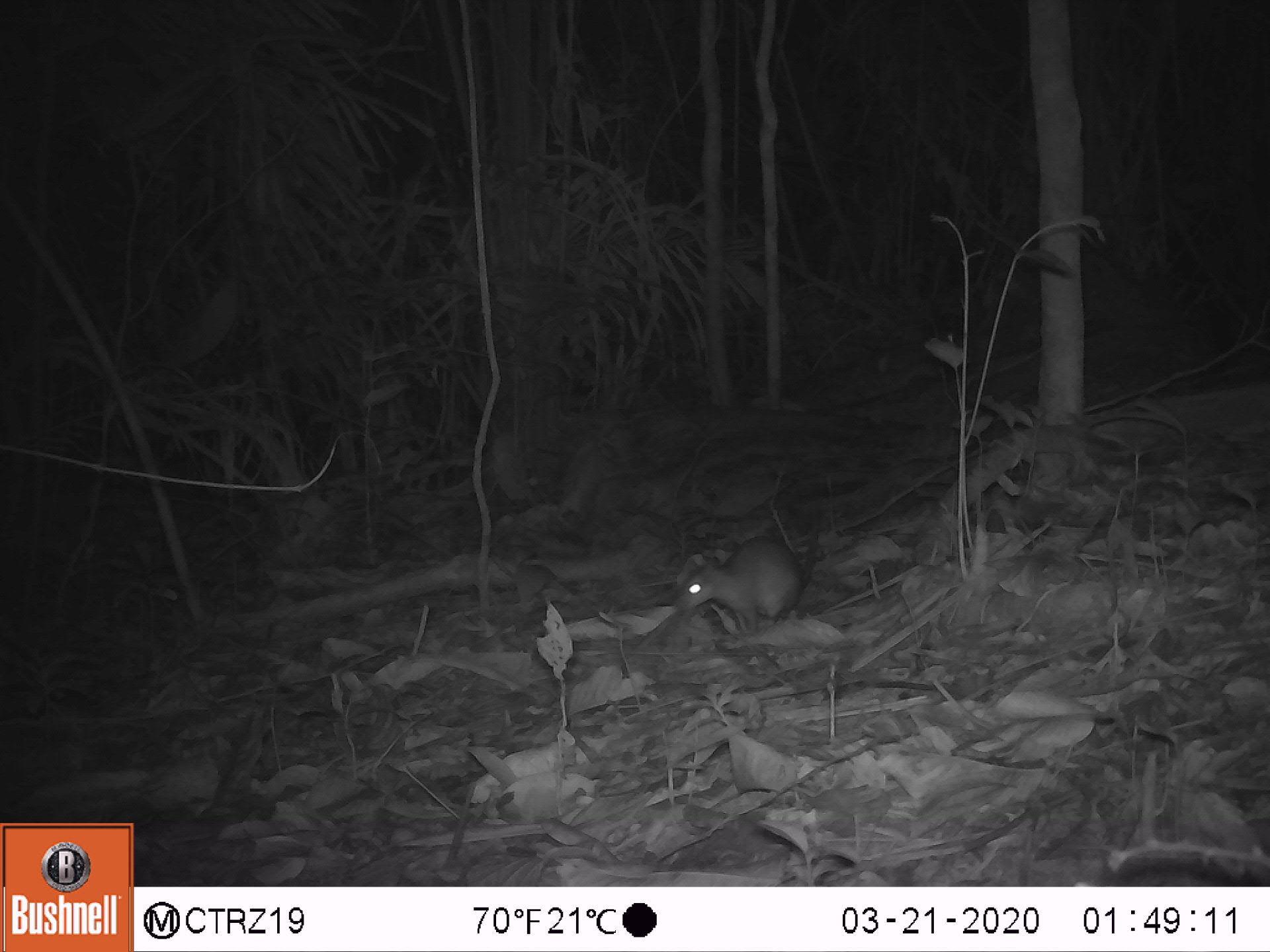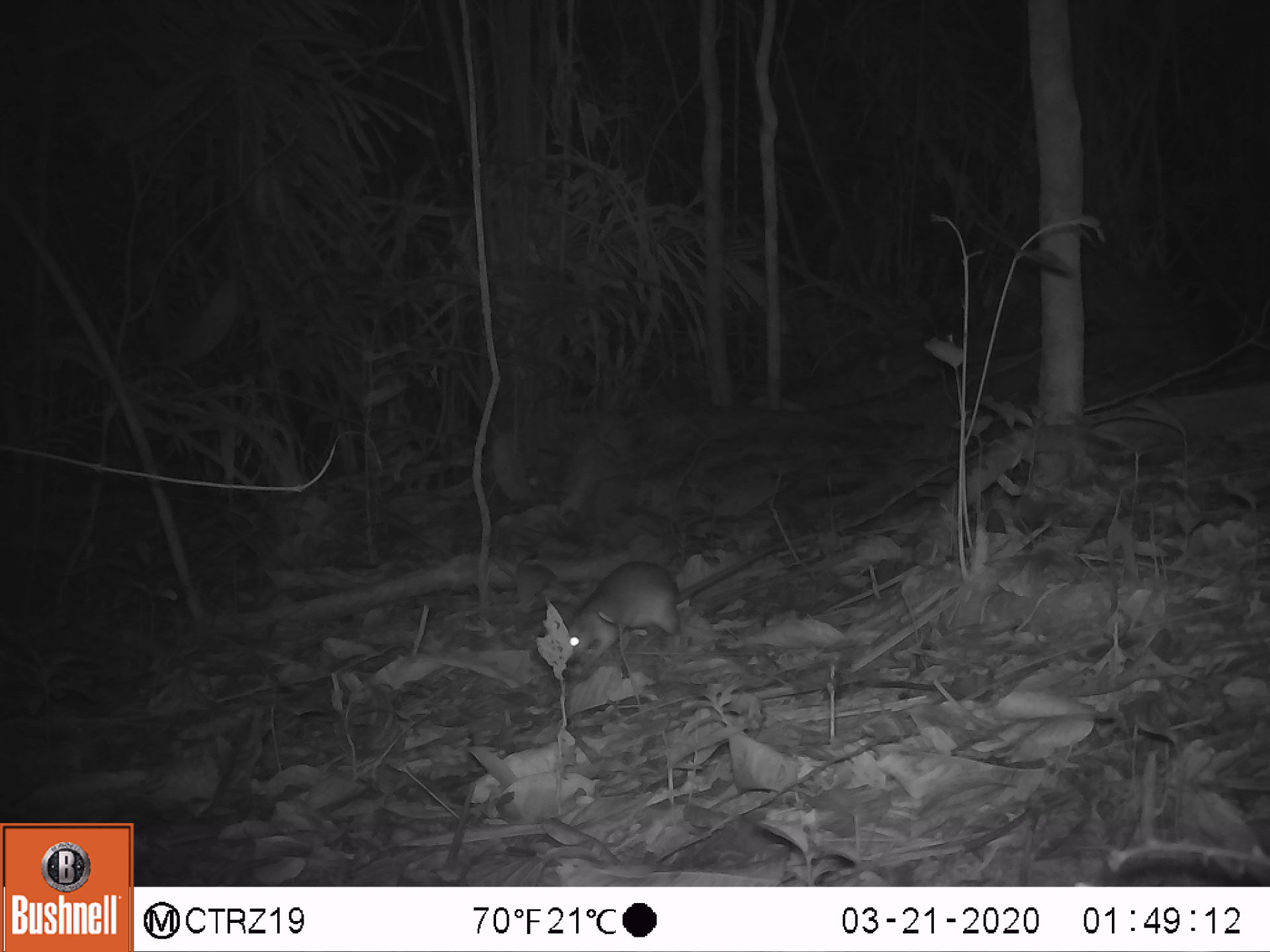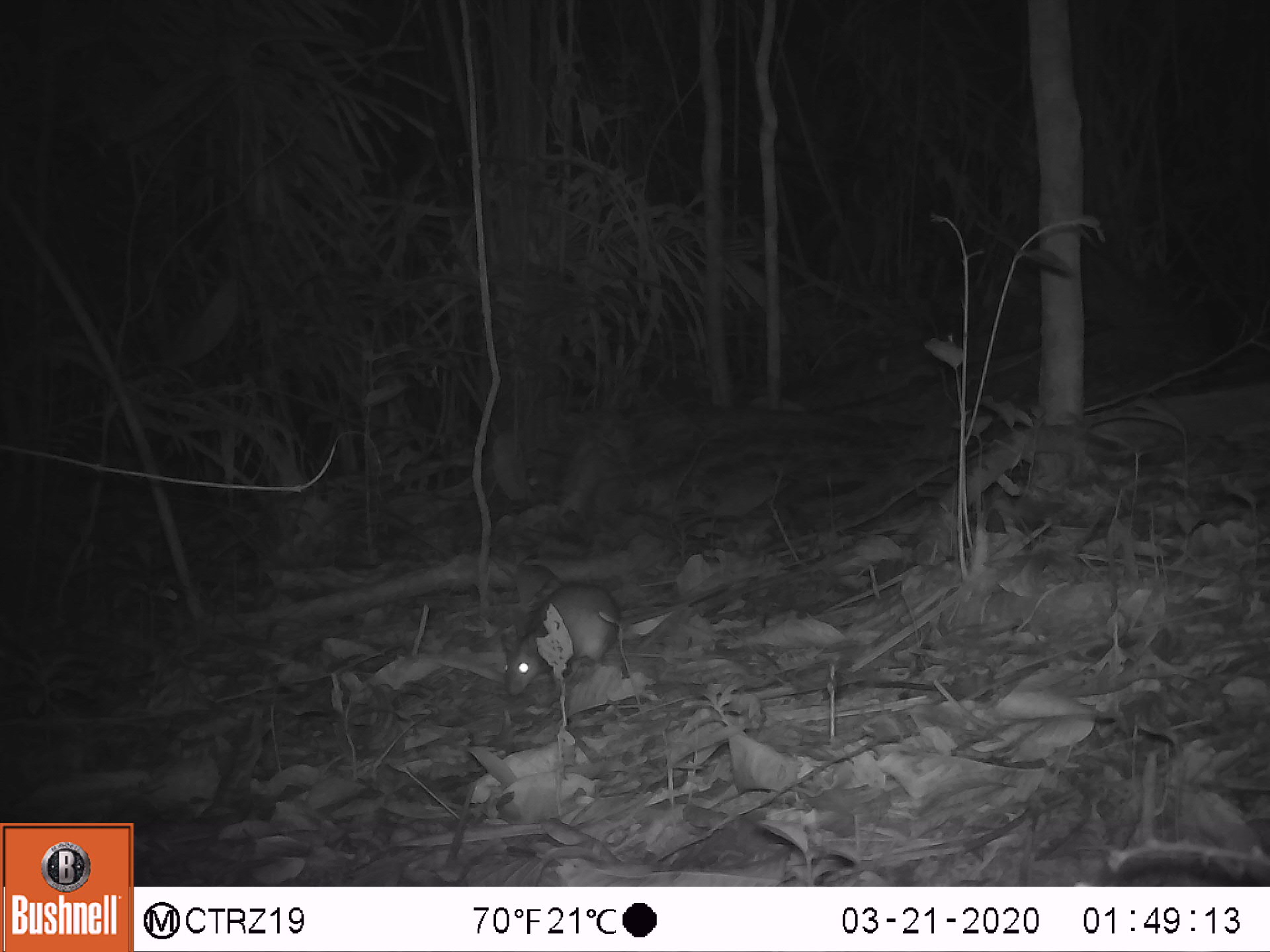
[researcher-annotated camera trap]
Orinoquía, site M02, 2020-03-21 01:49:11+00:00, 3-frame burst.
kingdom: Animalia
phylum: Chordata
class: Mammalia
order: Rodentia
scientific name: Rodentia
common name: rodent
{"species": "rodent (Rodentia)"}